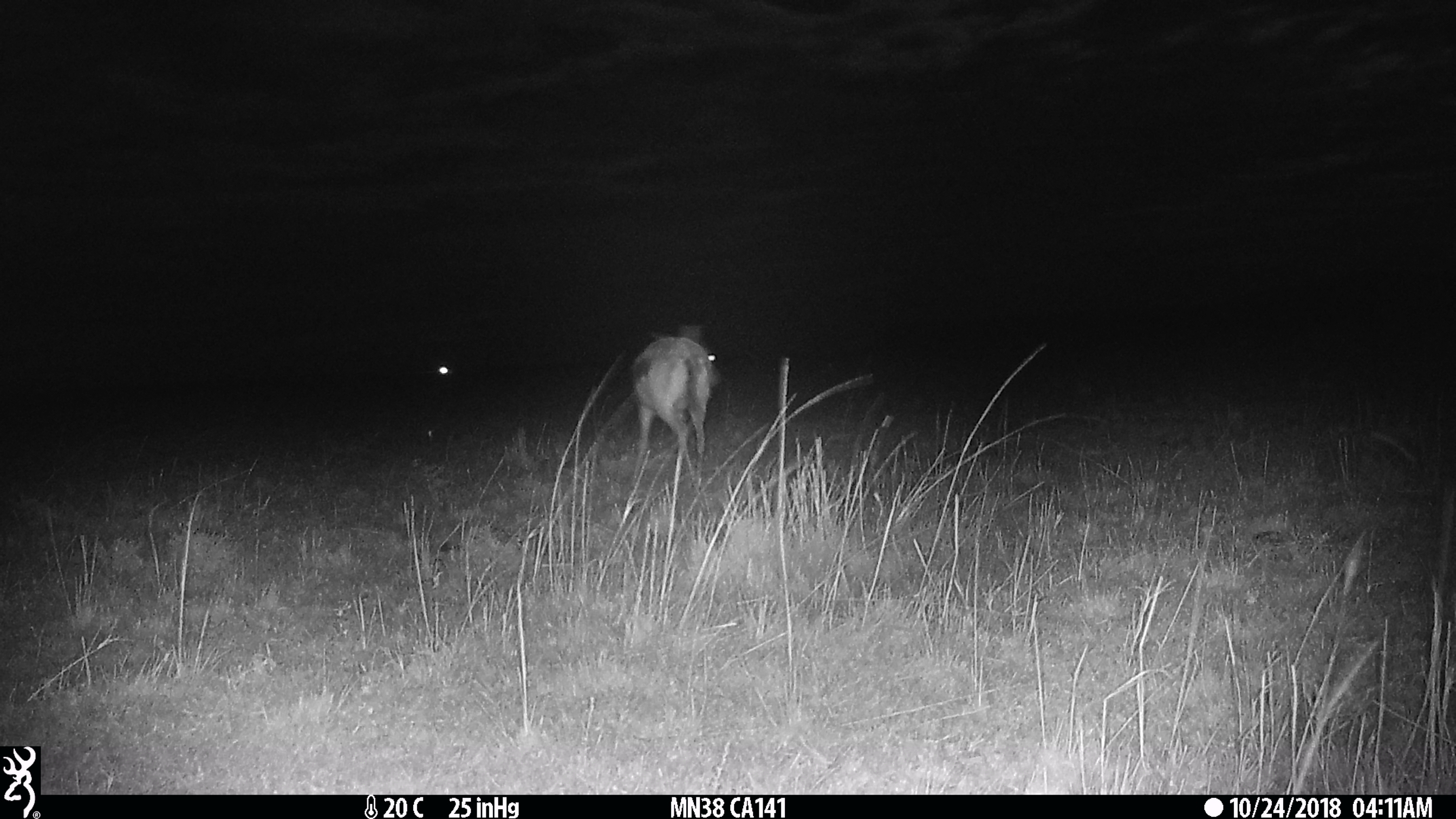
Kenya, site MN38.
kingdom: Animalia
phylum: Chordata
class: Mammalia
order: Artiodactyla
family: Bovidae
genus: Eudorcas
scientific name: Eudorcas thomsonii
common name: thomon's gazelle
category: gazelle thomsons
Gazelle thomsons (thomon's gazelle) (Eudorcas thomsonii).